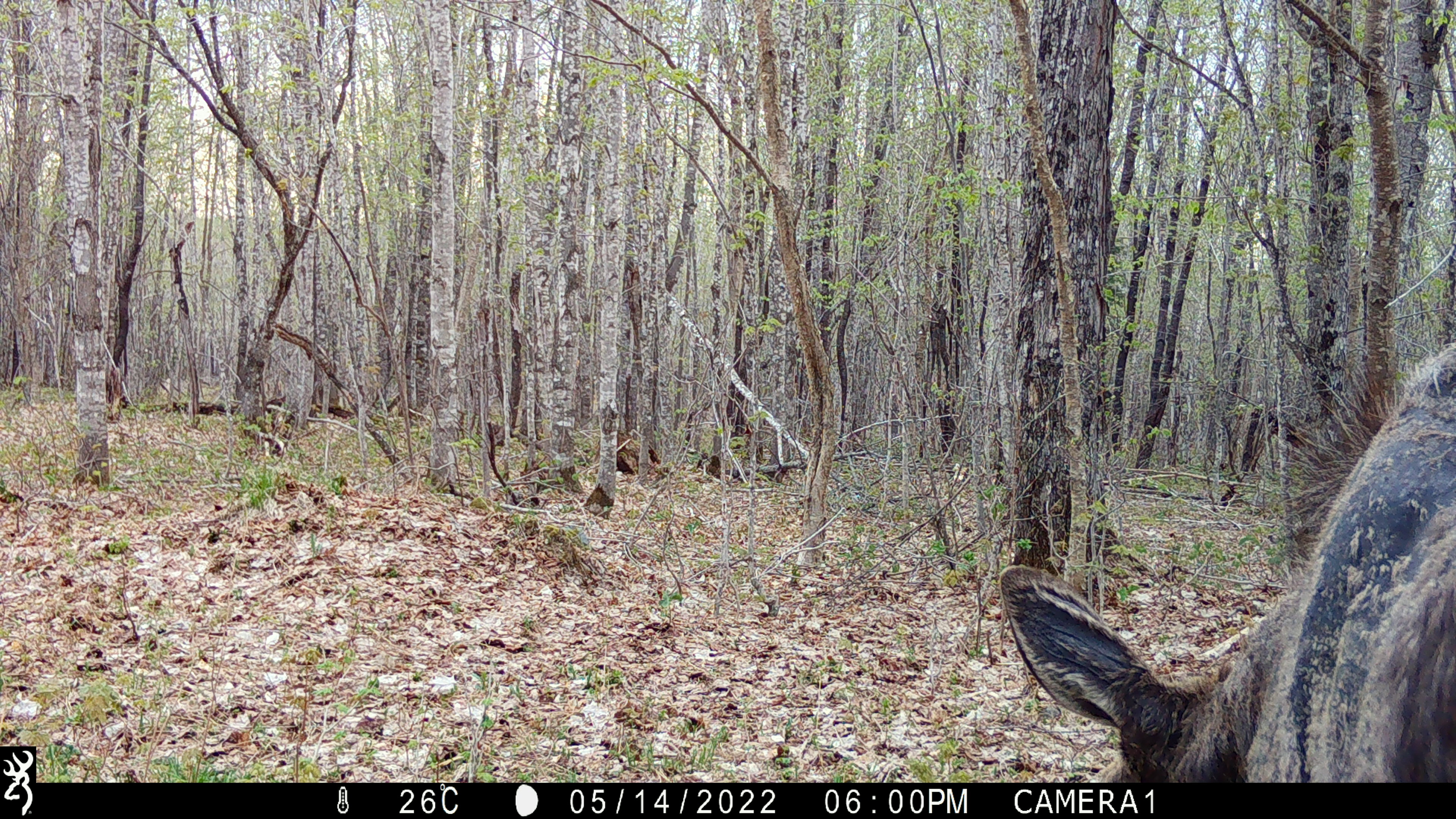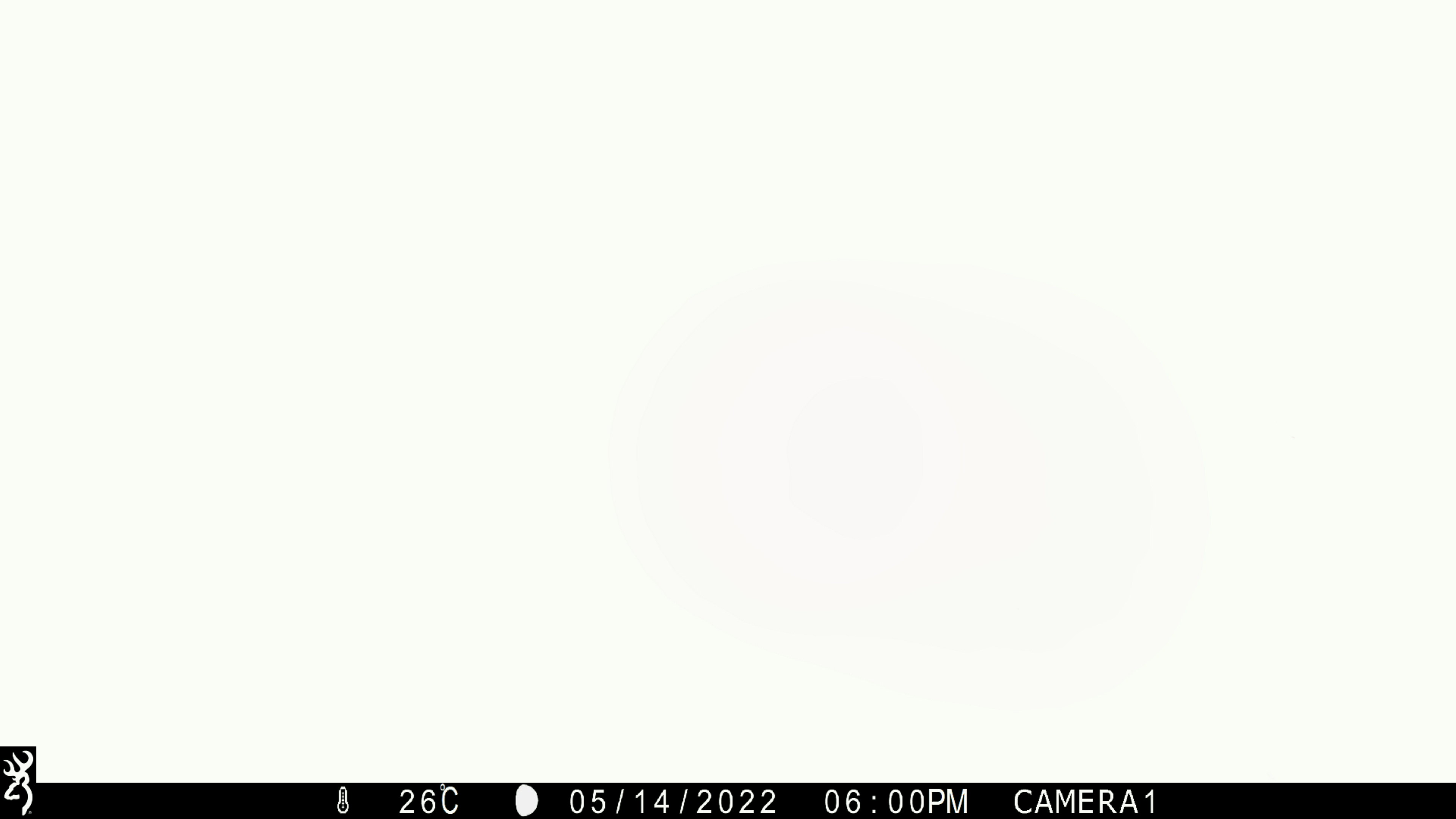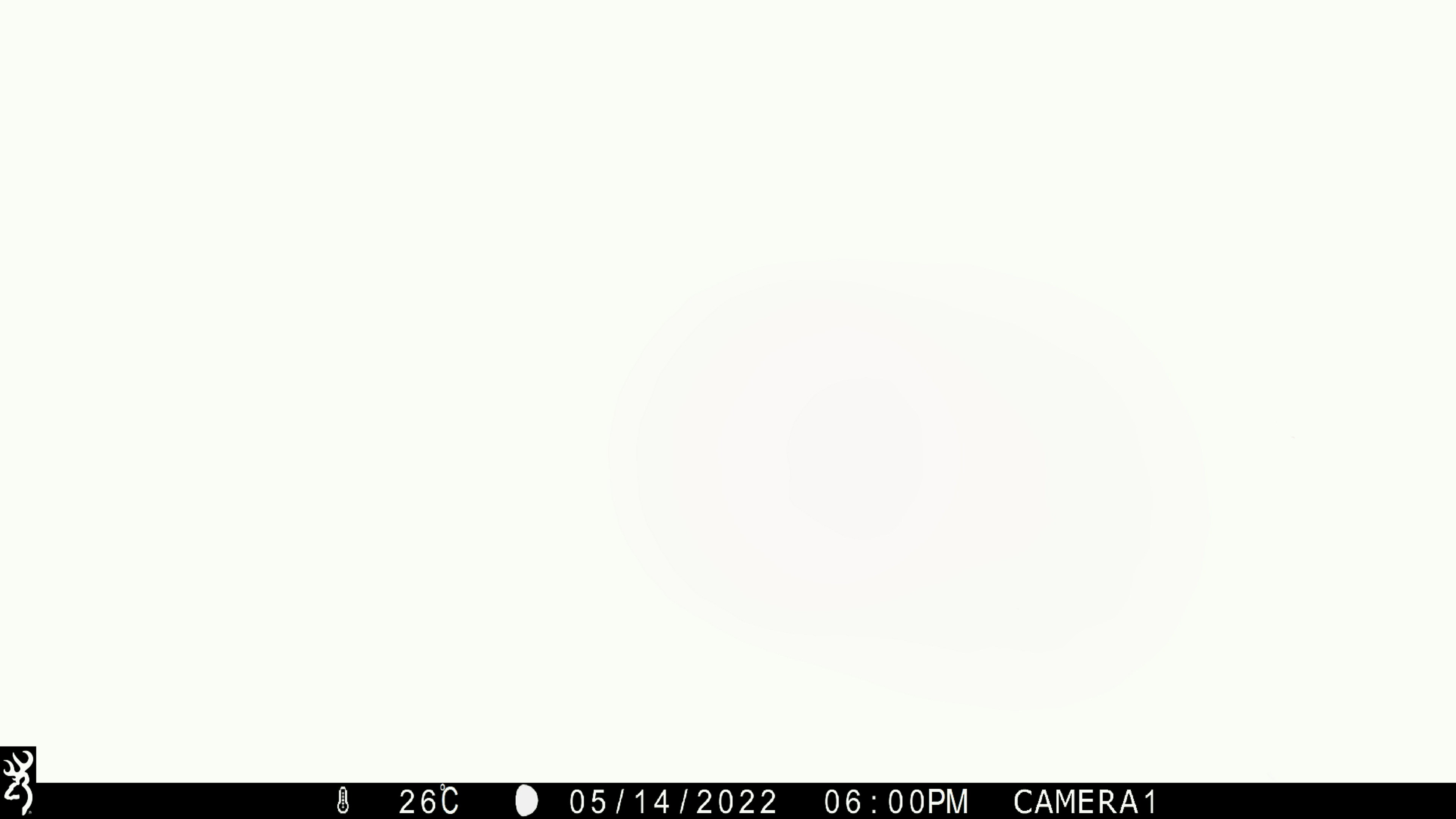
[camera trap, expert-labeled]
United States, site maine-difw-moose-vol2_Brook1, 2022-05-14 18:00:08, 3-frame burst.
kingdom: Animalia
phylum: Chordata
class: Mammalia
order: Artiodactyla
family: Cervidae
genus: Alces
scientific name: Alces alces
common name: moose